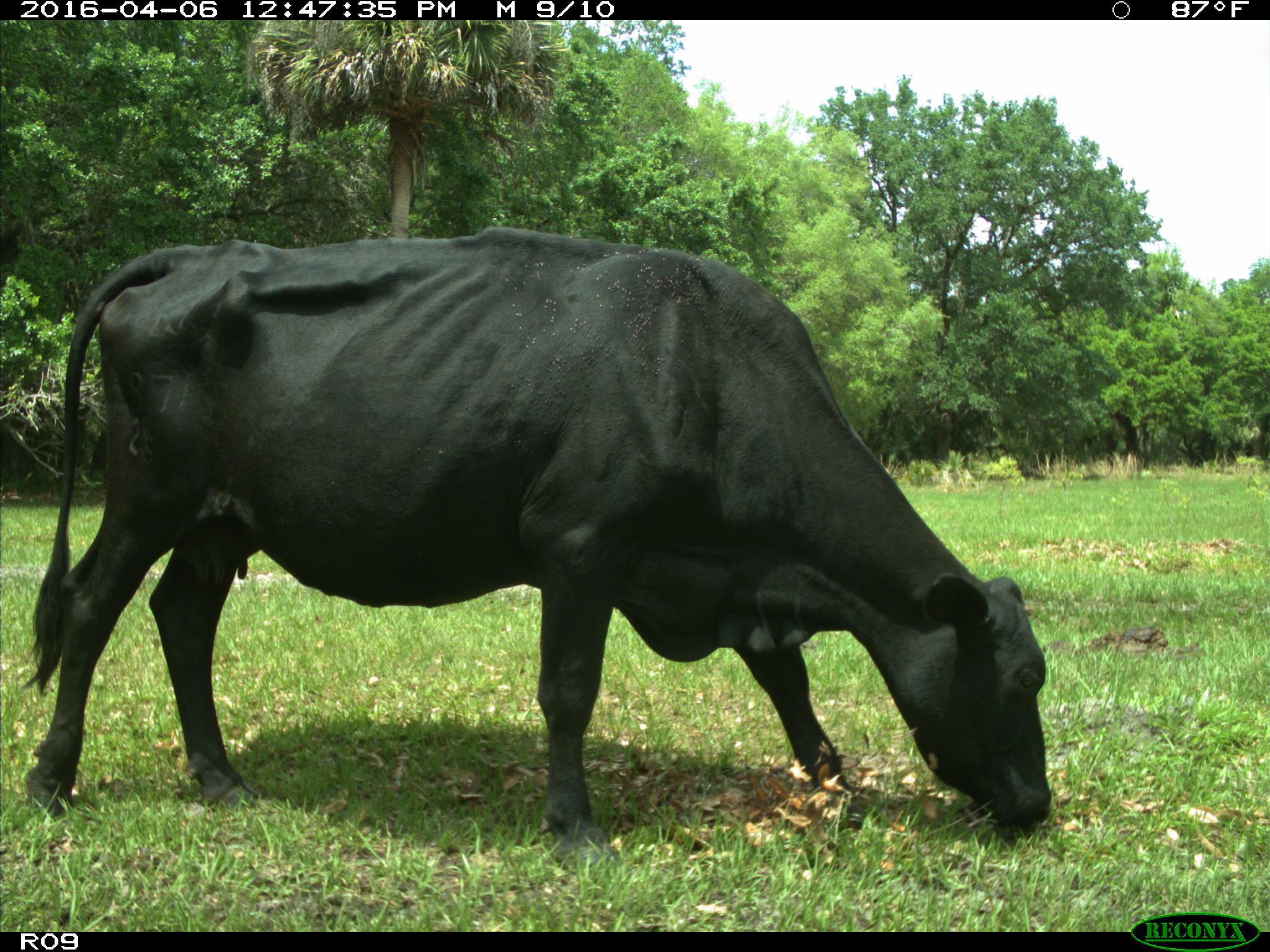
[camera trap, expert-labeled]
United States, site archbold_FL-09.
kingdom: Animalia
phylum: Chordata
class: Mammalia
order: Artiodactyla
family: Bovidae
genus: Bos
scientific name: Bos taurus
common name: domestic cow